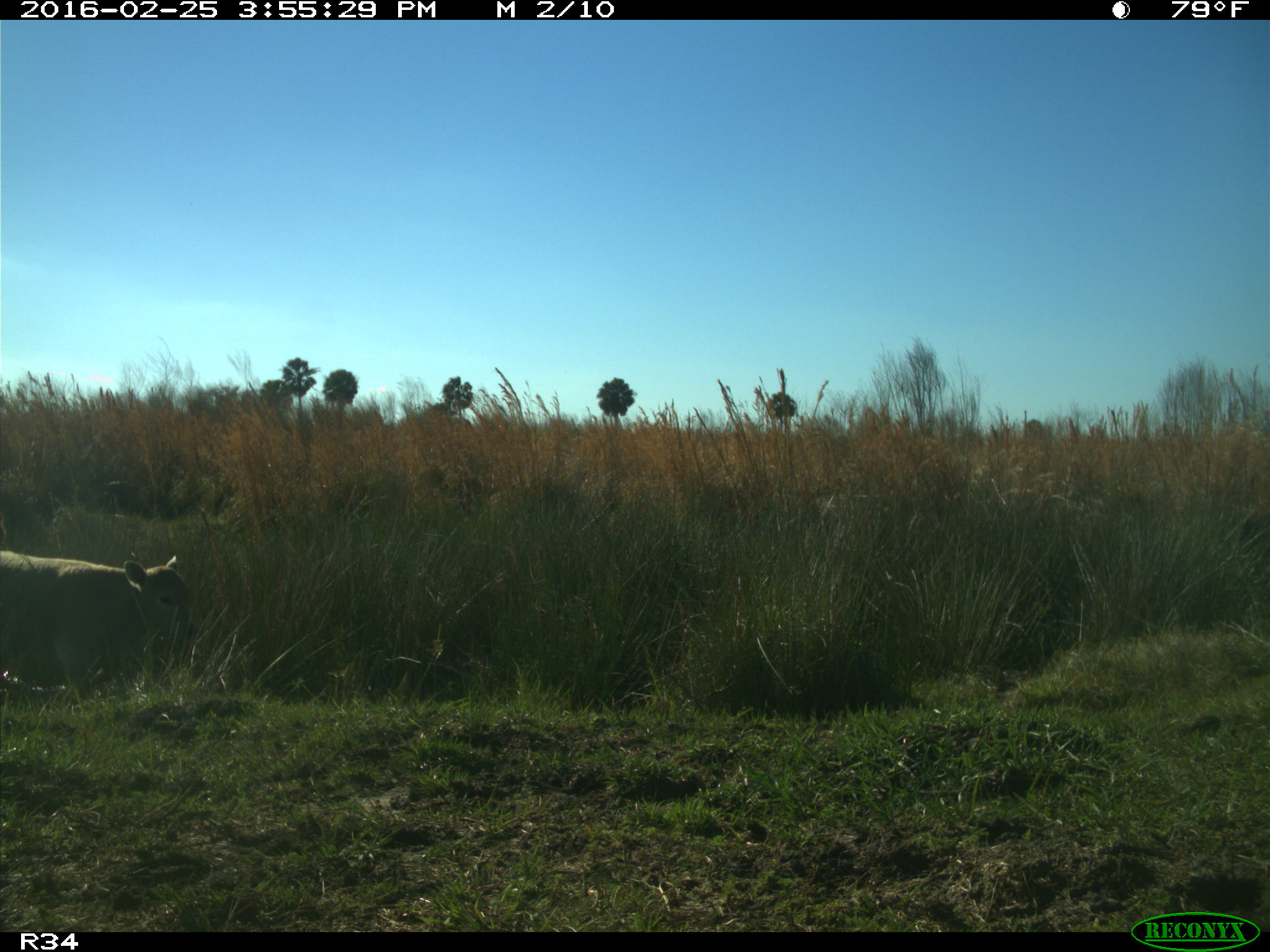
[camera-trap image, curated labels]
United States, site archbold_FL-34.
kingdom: Animalia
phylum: Chordata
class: Mammalia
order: Artiodactyla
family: Bovidae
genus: Bos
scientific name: Bos taurus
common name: domestic cow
Bos taurus (domestic cow).